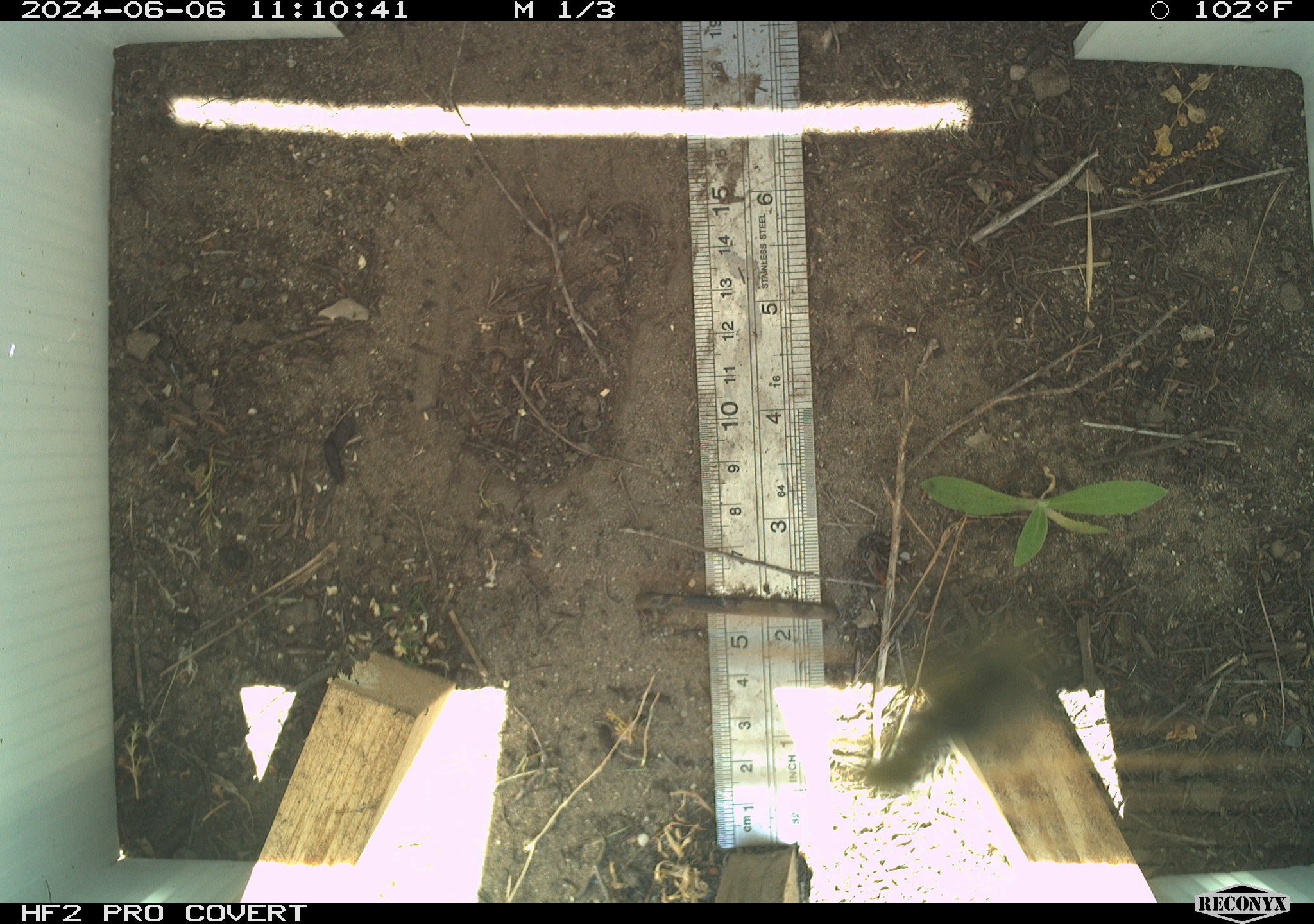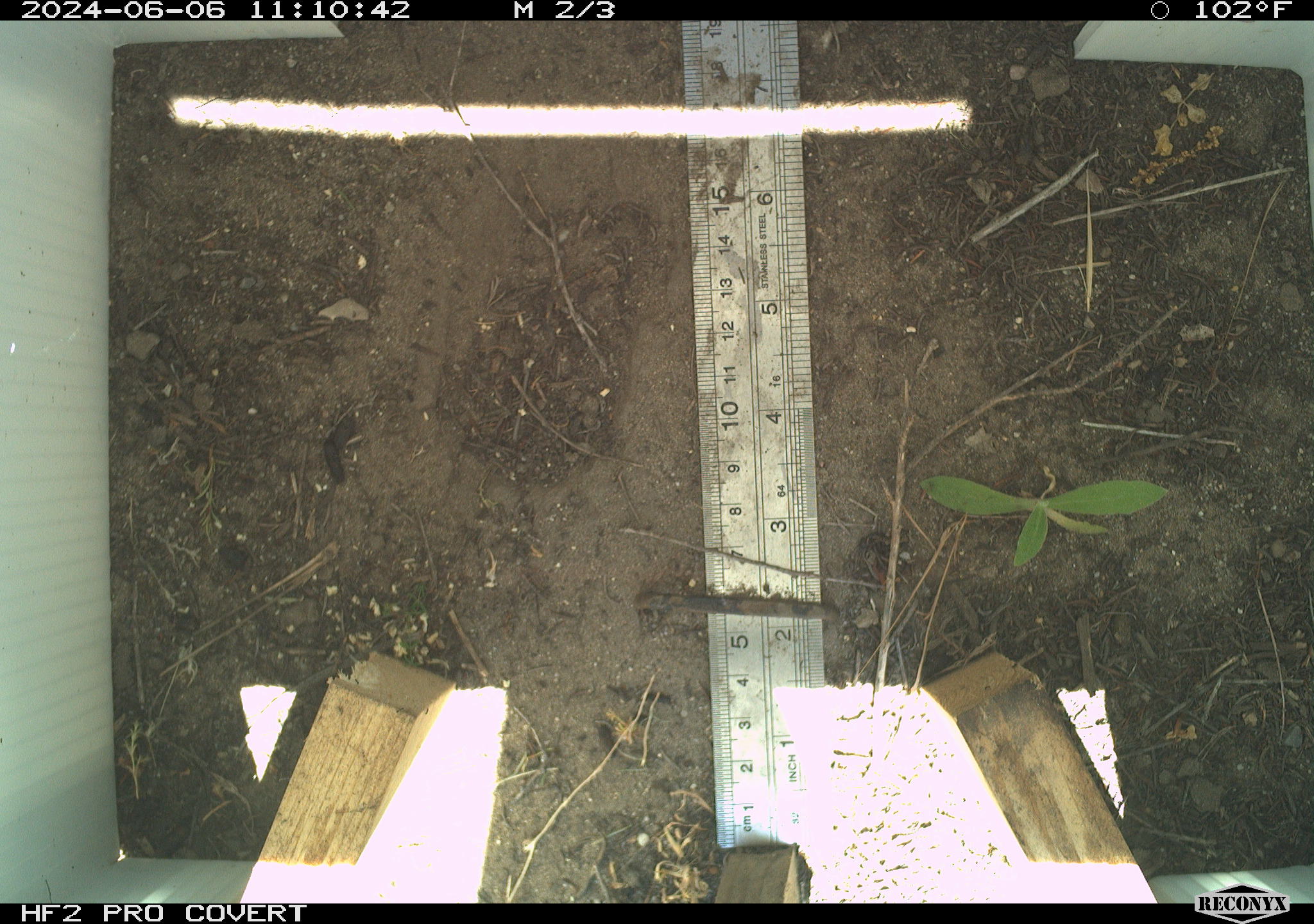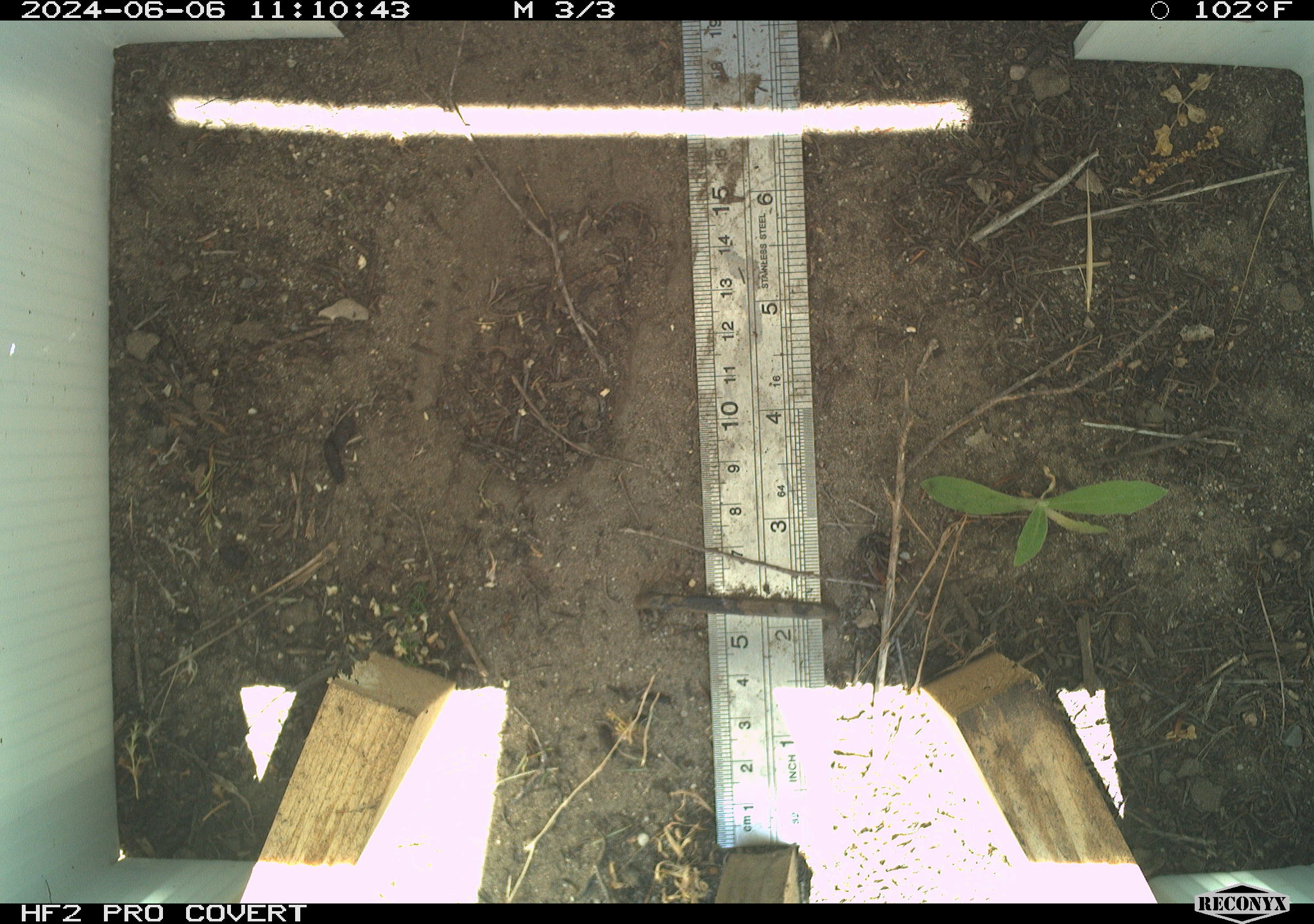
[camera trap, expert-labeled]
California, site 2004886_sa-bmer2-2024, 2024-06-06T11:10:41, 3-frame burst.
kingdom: Animalia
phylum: Arthropoda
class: Insecta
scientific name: Insecta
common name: insect